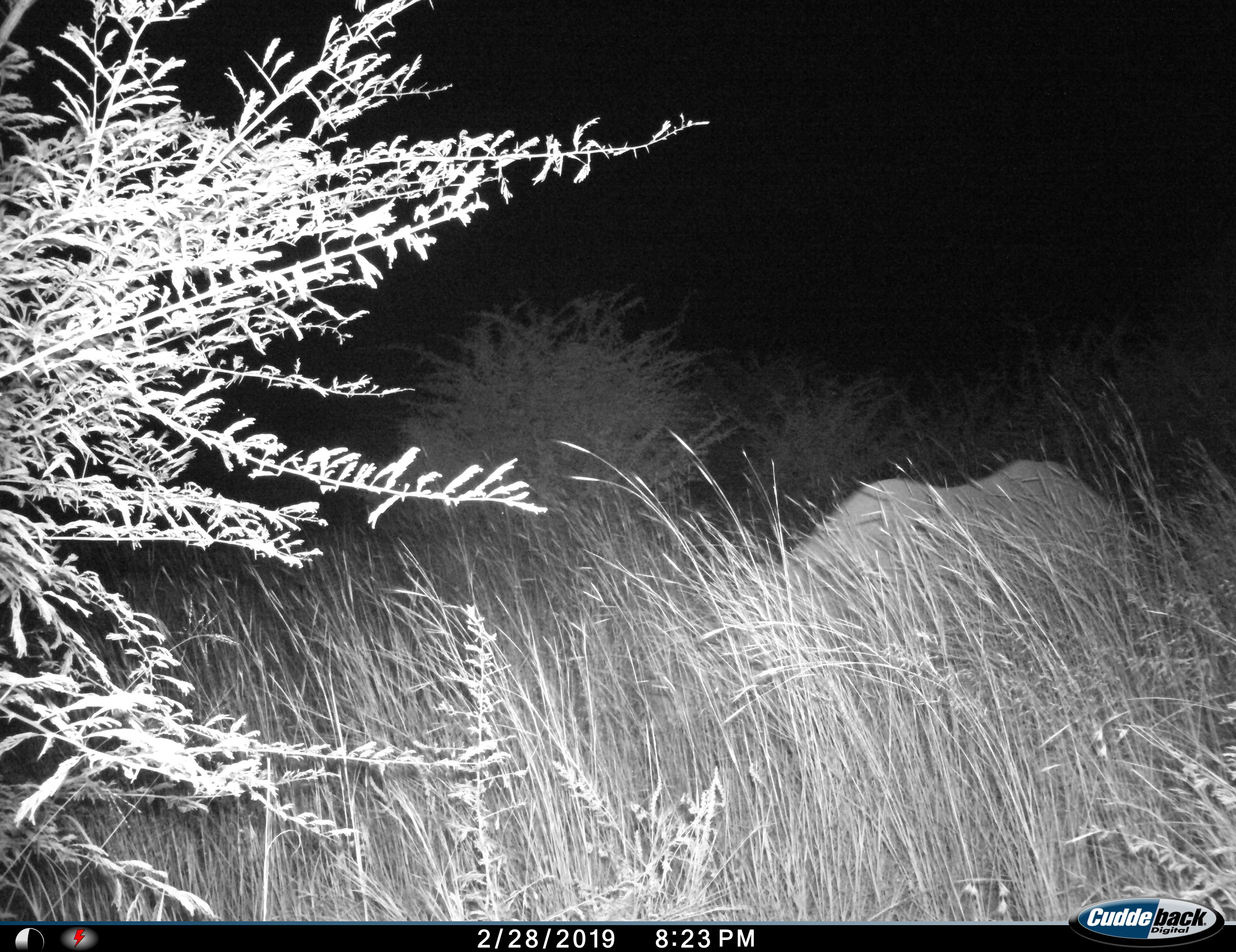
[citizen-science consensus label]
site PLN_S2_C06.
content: unidentified animal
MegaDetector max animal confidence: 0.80